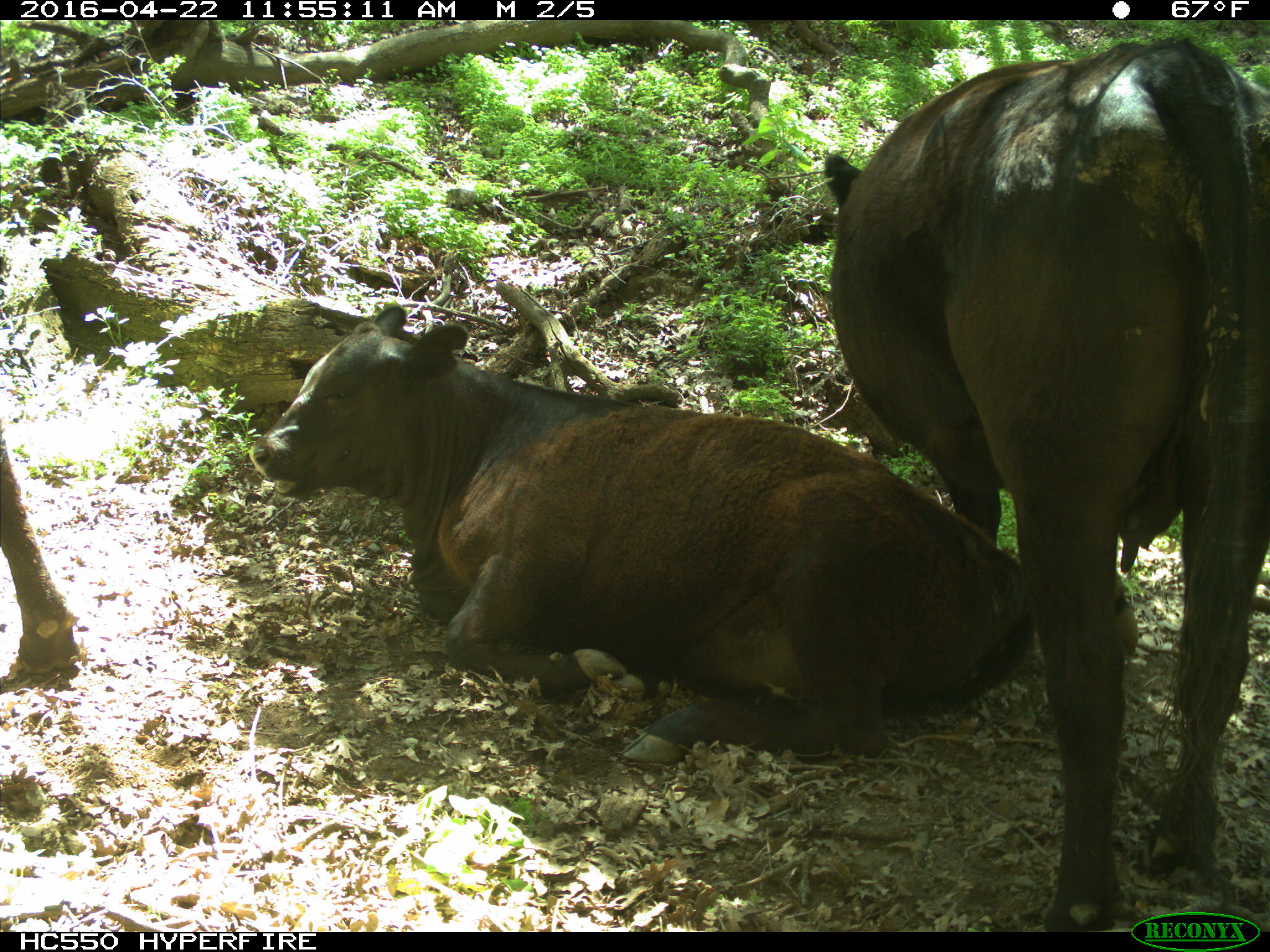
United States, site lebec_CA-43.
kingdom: Animalia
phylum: Chordata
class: Mammalia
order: Artiodactyla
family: Bovidae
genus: Bos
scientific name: Bos taurus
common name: domestic cow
Bos taurus (domestic cow).